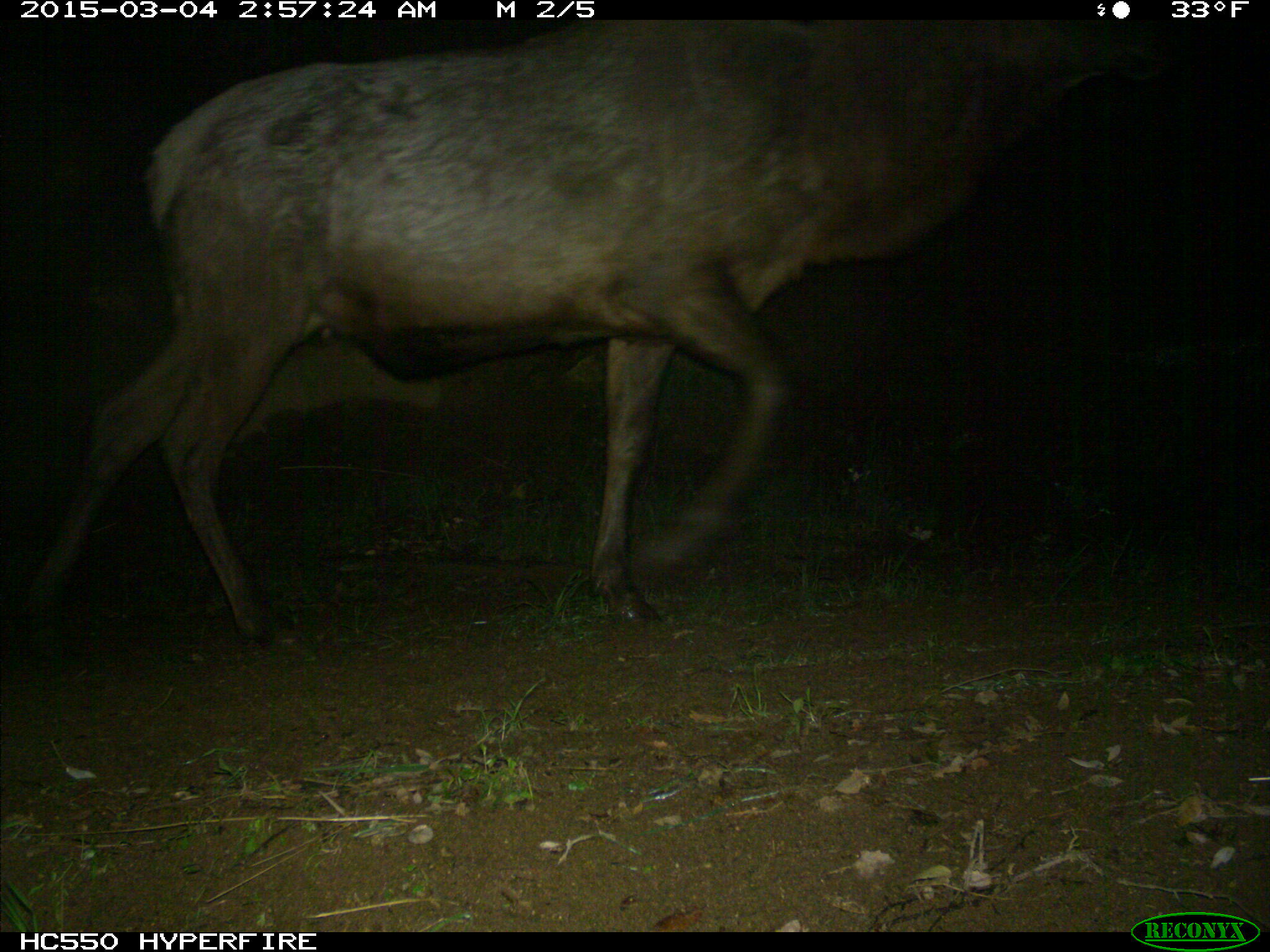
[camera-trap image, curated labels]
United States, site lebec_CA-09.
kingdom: Animalia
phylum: Chordata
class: Mammalia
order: Artiodactyla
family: Cervidae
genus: Cervus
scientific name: Cervus canadensis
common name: elk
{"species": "Cervus canadensis (elk)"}